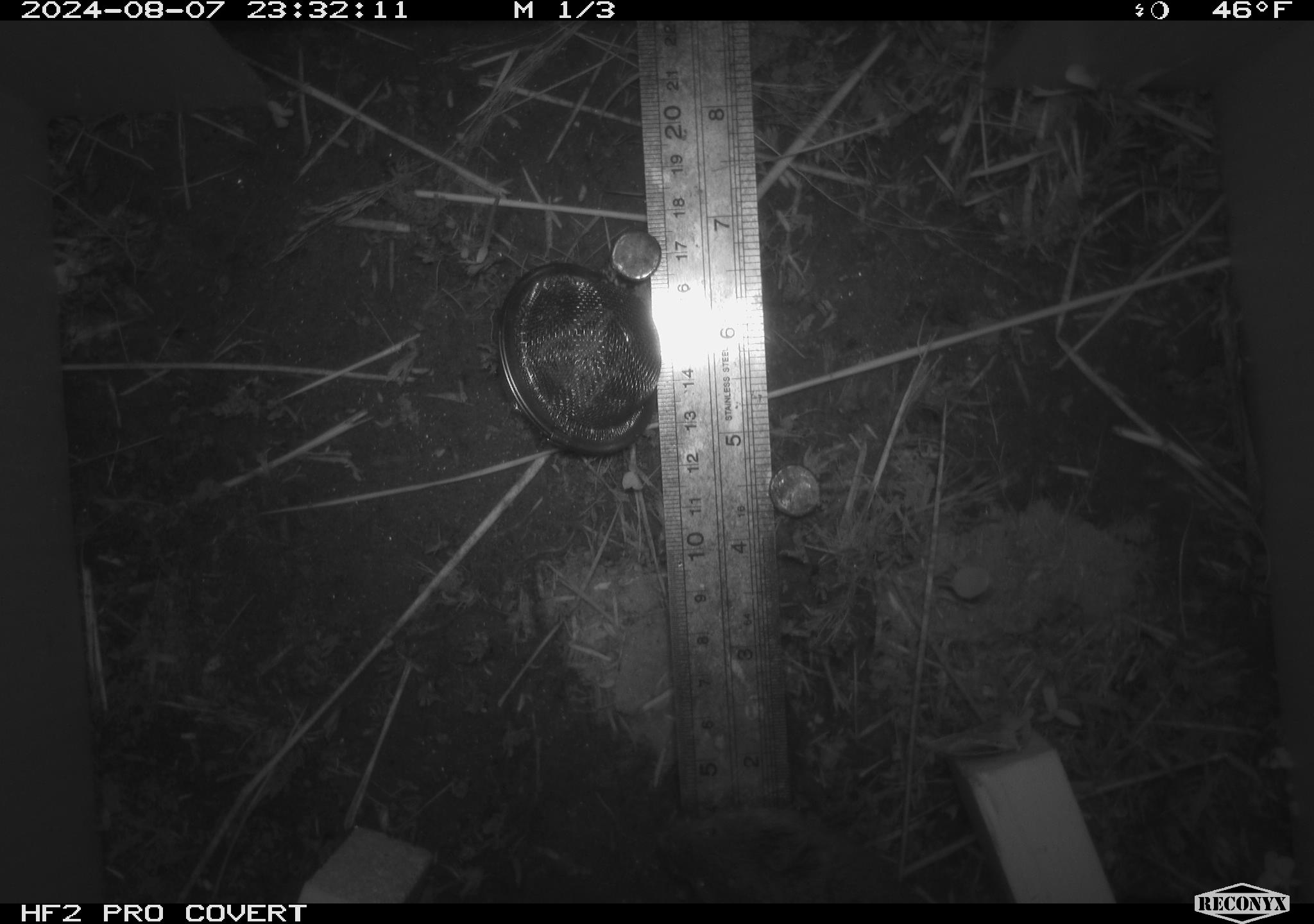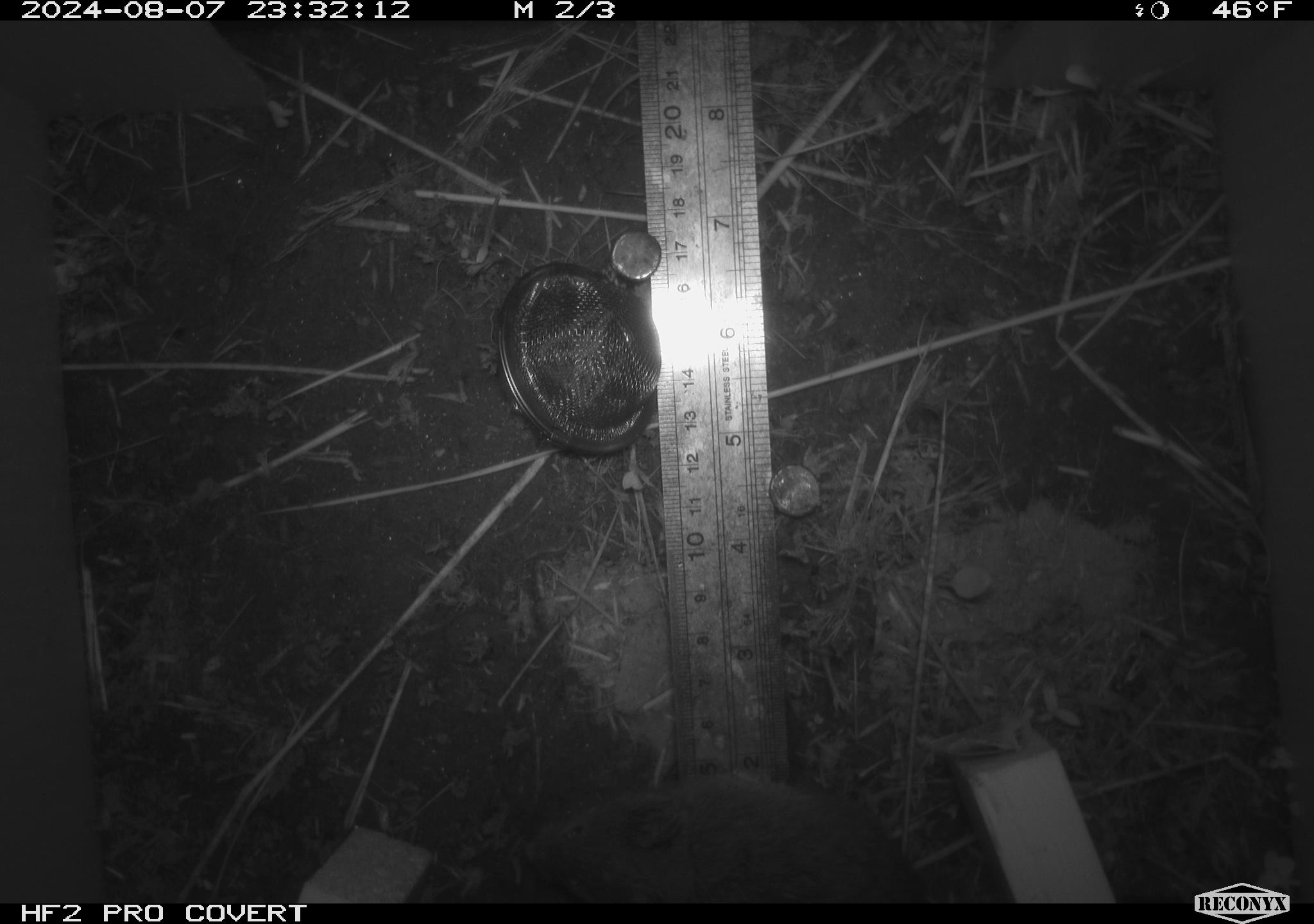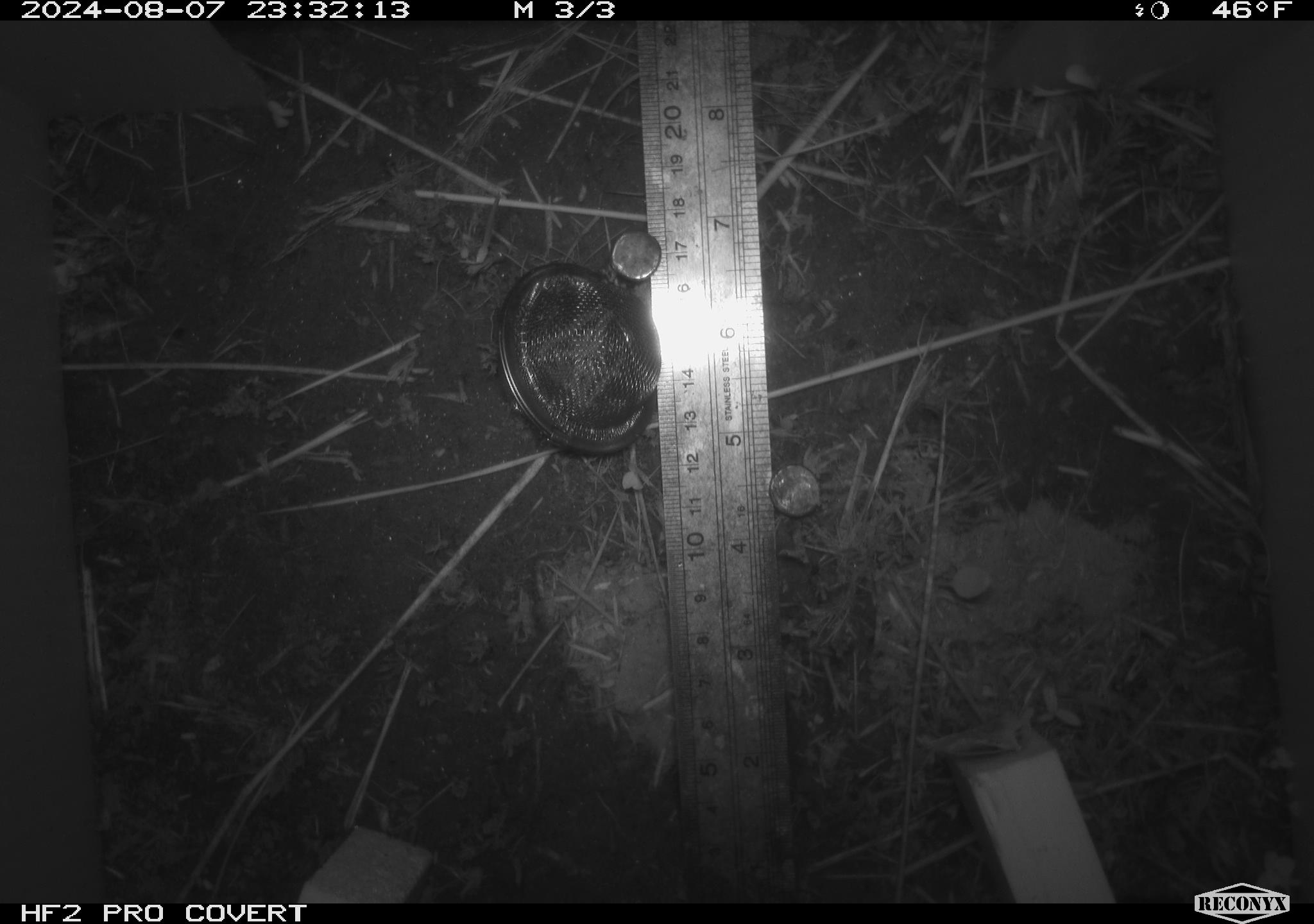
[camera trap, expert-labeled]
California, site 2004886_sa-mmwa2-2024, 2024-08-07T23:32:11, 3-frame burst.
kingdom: Animalia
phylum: Chordata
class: Mammalia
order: Rodentia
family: Cricetidae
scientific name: Arvicolinae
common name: voles, lemmings, and muskrats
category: arvicolinae subfamily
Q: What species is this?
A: Arvicolinae subfamily (voles, lemmings, and muskrats) (Arvicolinae).